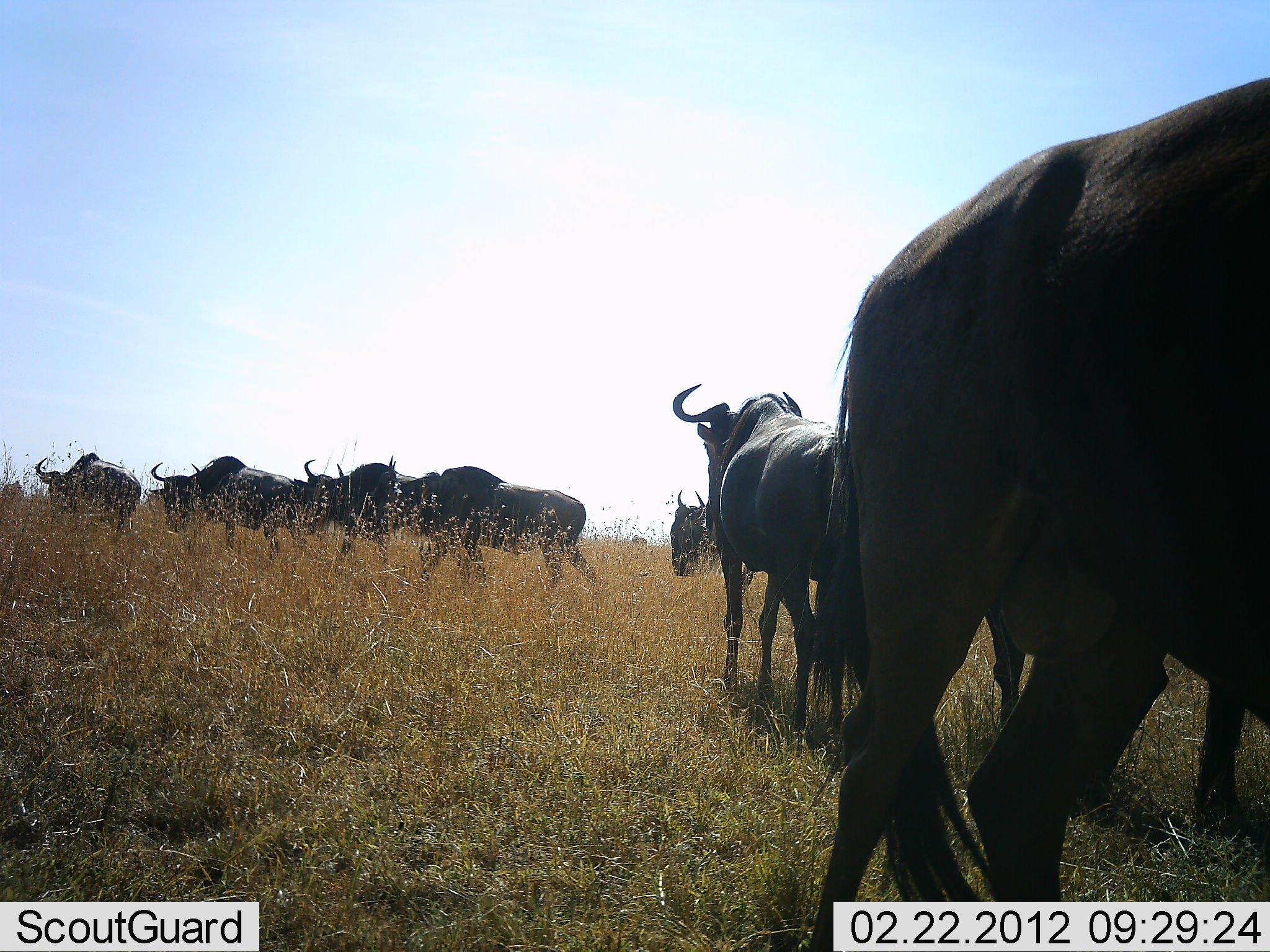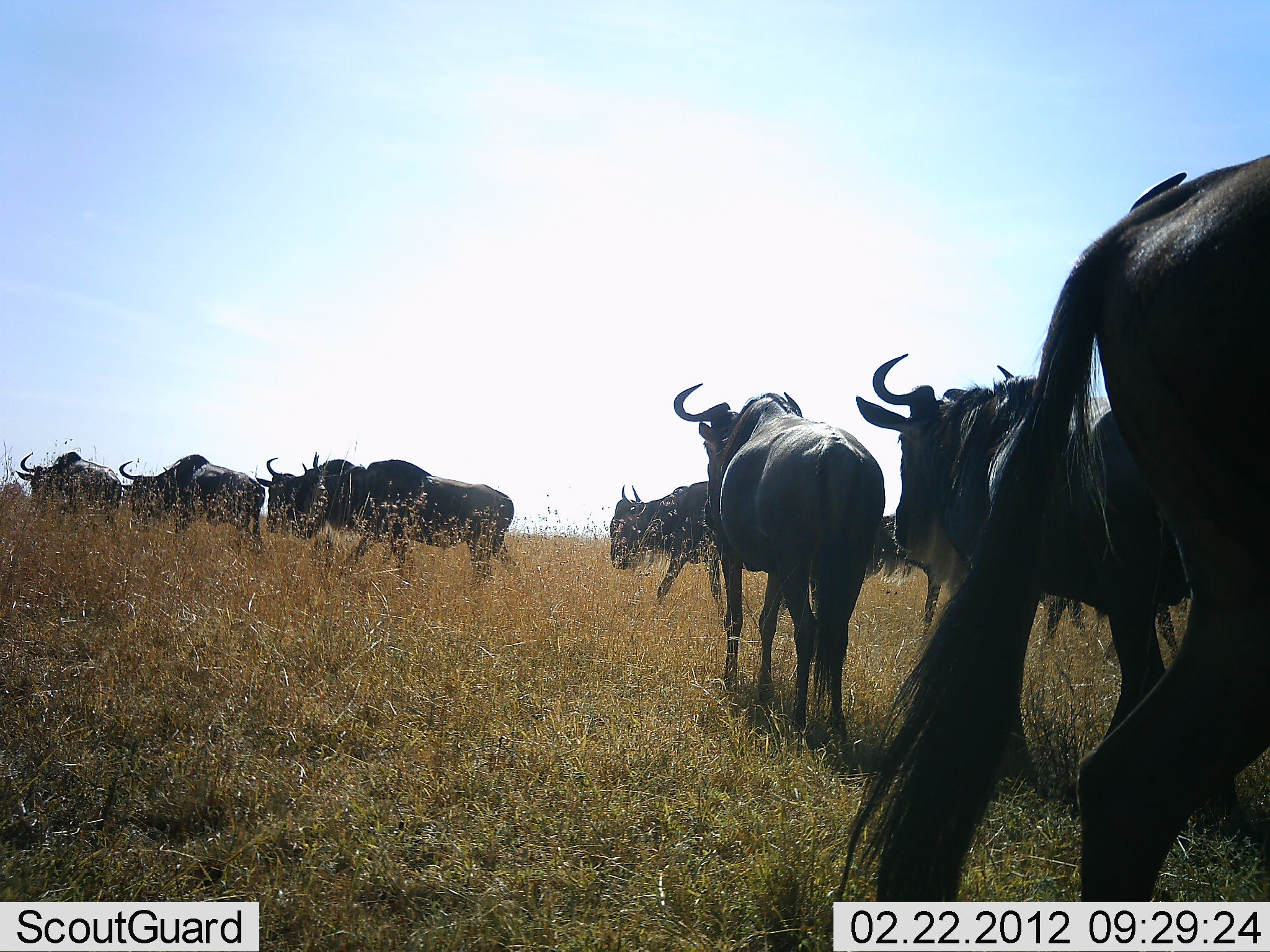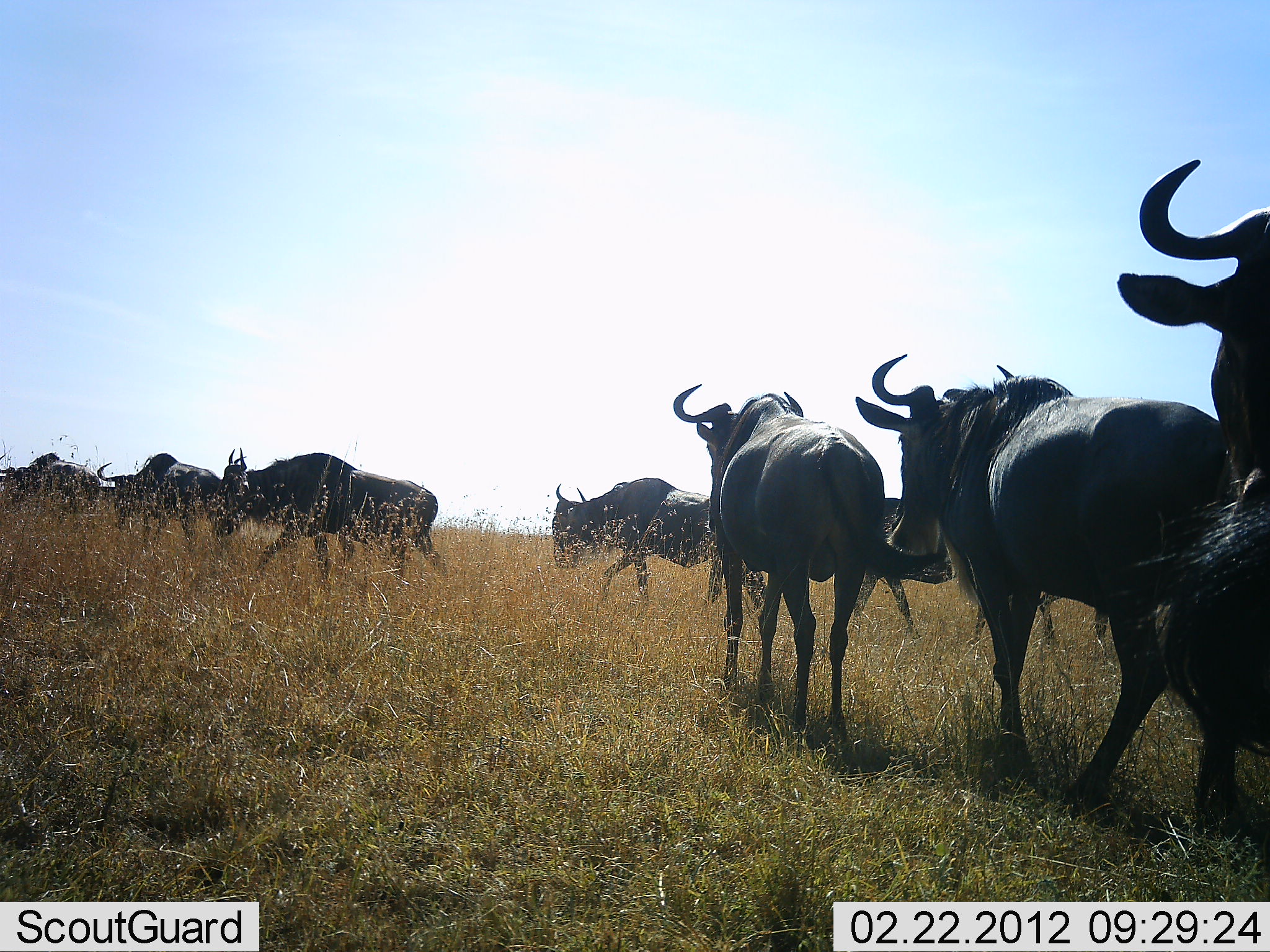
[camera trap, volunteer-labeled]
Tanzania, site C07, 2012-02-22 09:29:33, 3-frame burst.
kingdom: Animalia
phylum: Chordata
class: Mammalia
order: Artiodactyla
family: Bovidae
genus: Connochaetes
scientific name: Connochaetes taurinus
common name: blue wildebeest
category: wildebeest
Wildebeest (blue wildebeest) (Connochaetes taurinus), count 9. Behavior (volunteer vote fractions): standing 33%, resting 0%, moving 92%, interacting 0%. Young present (vote fraction): 0%. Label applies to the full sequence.